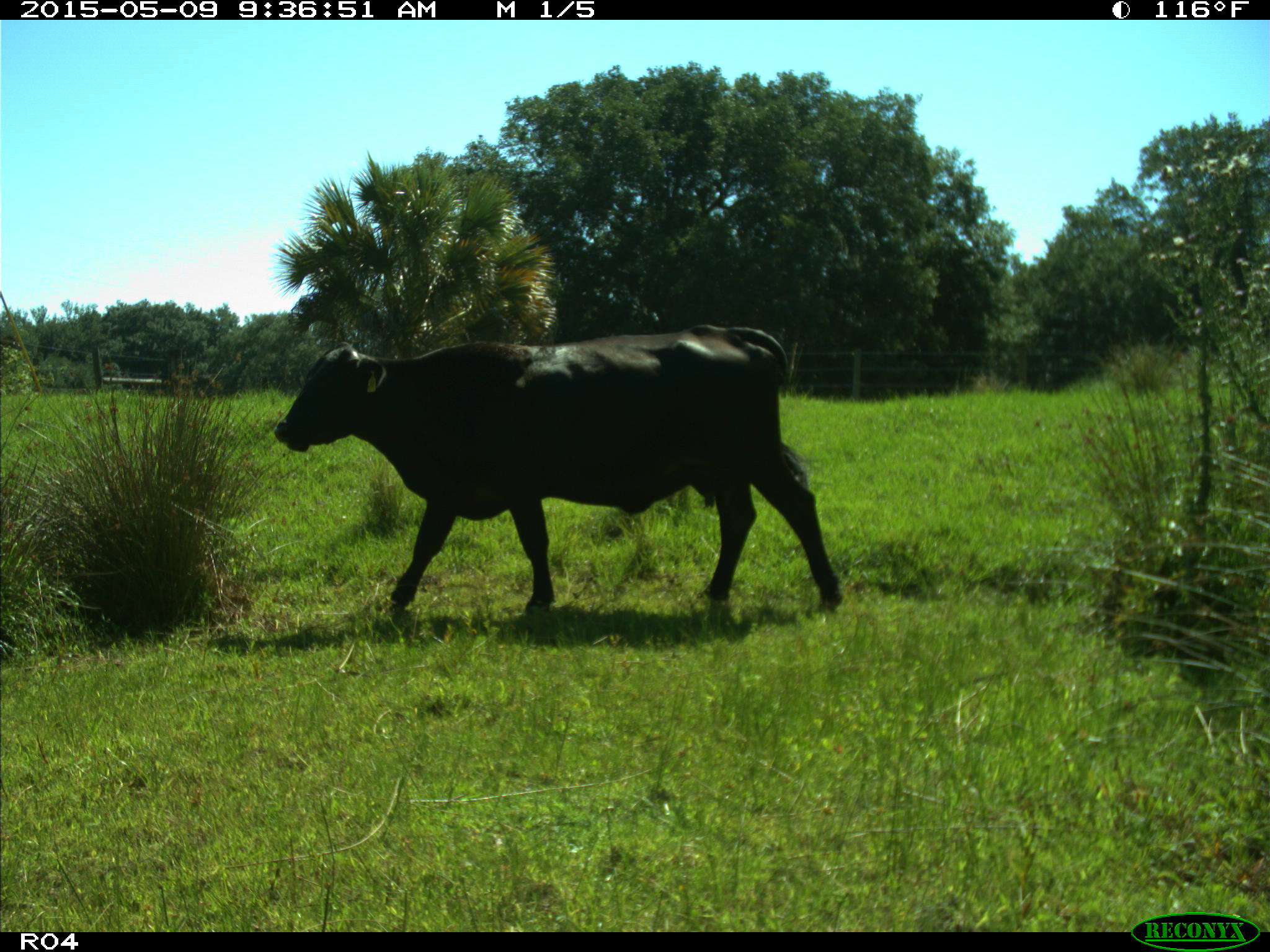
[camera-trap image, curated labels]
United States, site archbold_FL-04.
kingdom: Animalia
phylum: Chordata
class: Mammalia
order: Artiodactyla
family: Bovidae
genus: Bos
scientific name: Bos taurus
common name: domestic cow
Bos taurus (domestic cow).